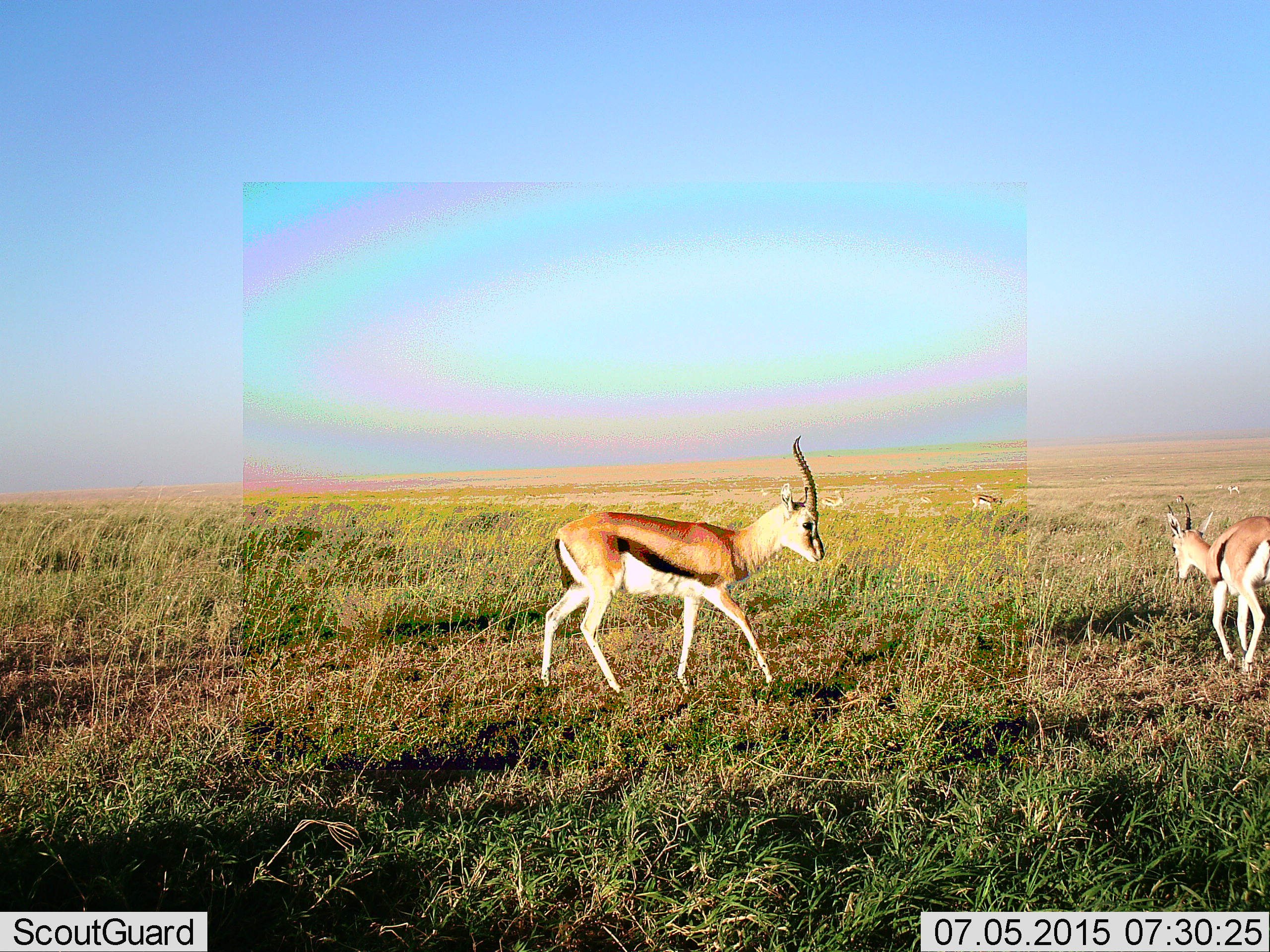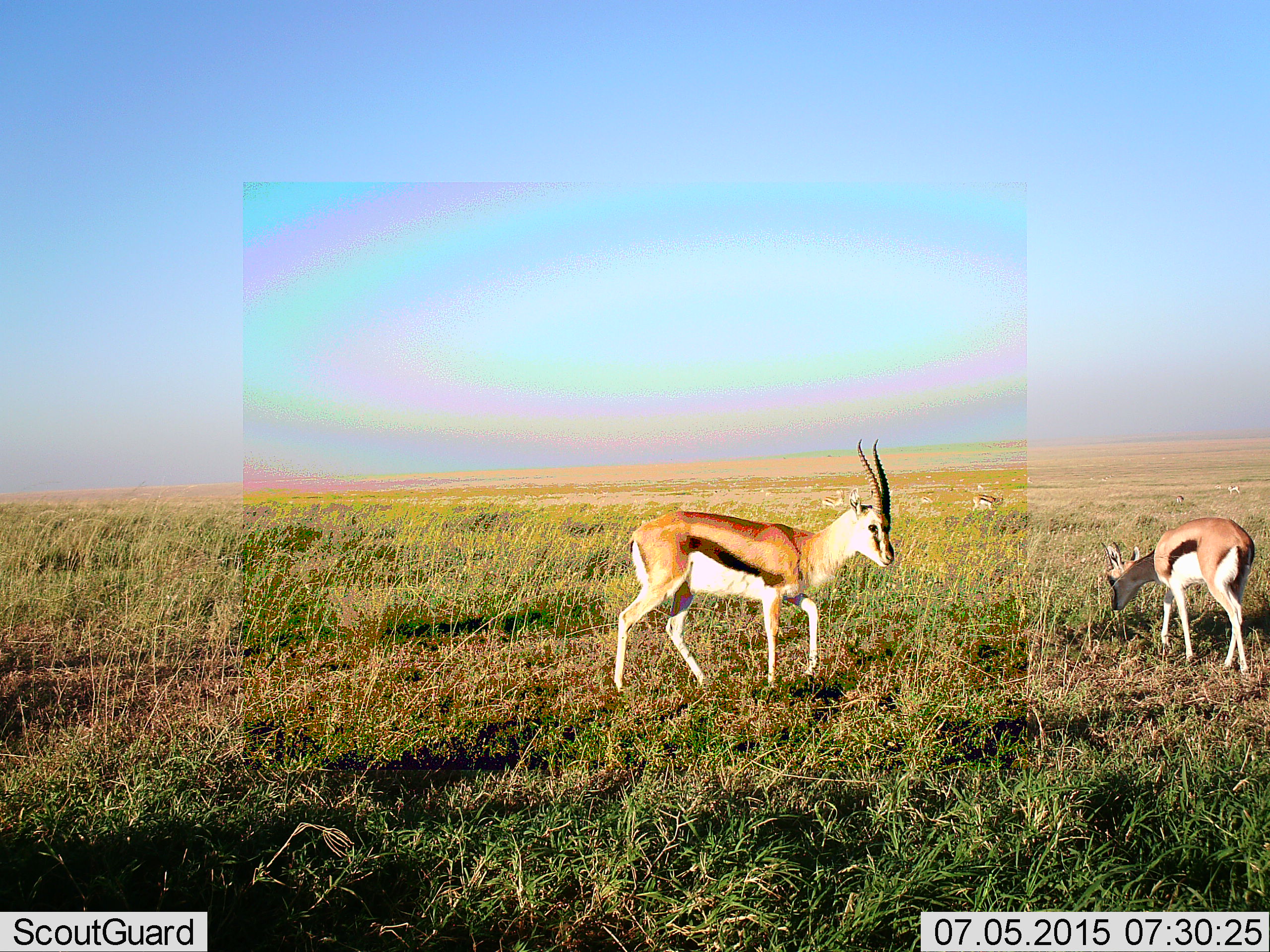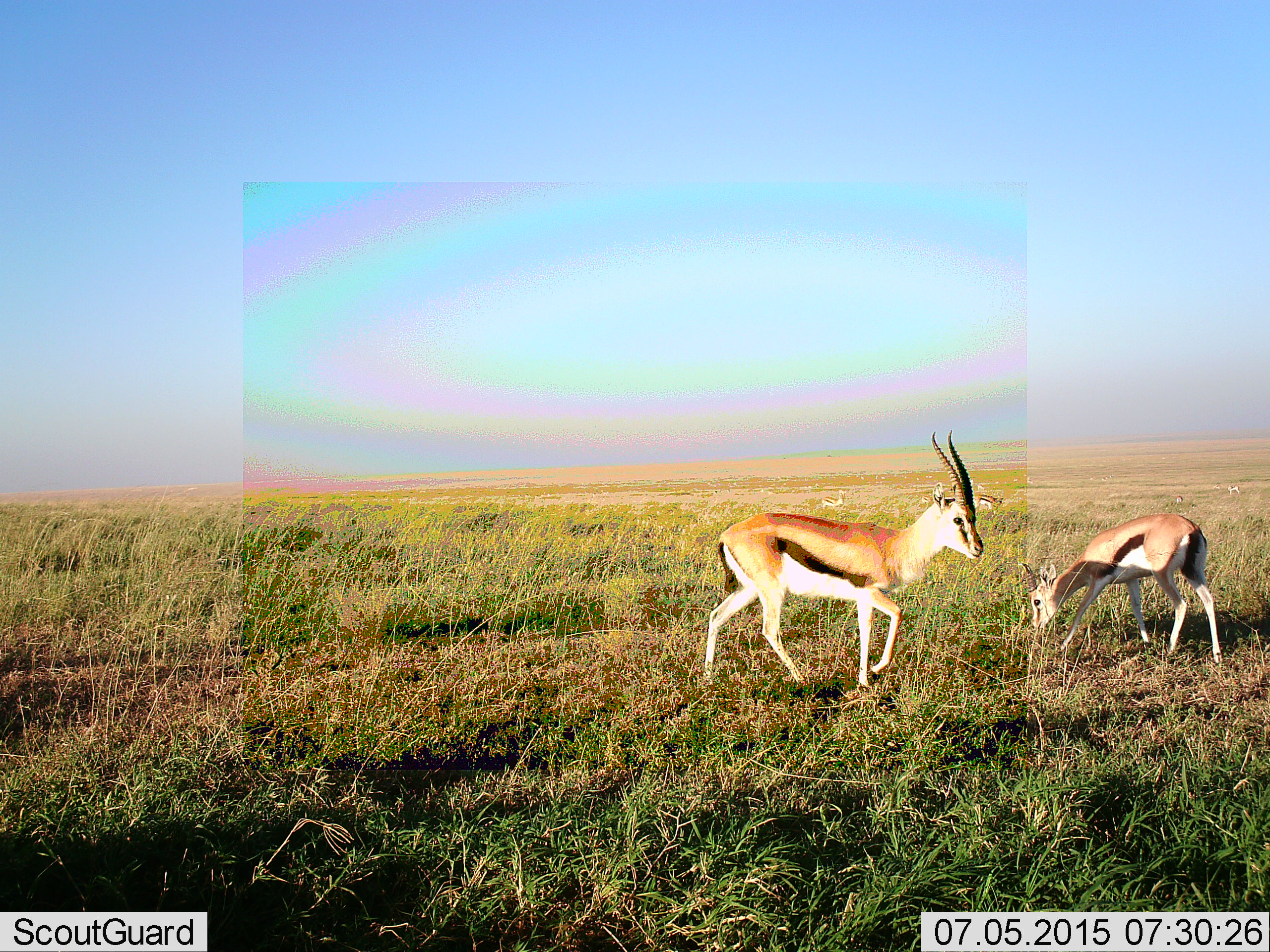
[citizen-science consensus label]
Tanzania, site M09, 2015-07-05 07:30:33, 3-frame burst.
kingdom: Animalia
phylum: Chordata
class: Mammalia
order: Artiodactyla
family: Bovidae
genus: Eudorcas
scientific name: Eudorcas thomsonii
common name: thomson's gazelle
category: gazellethomsons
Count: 5.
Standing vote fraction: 60%.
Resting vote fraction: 10%.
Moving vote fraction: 70%.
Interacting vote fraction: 0%.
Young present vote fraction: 10%.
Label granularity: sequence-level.